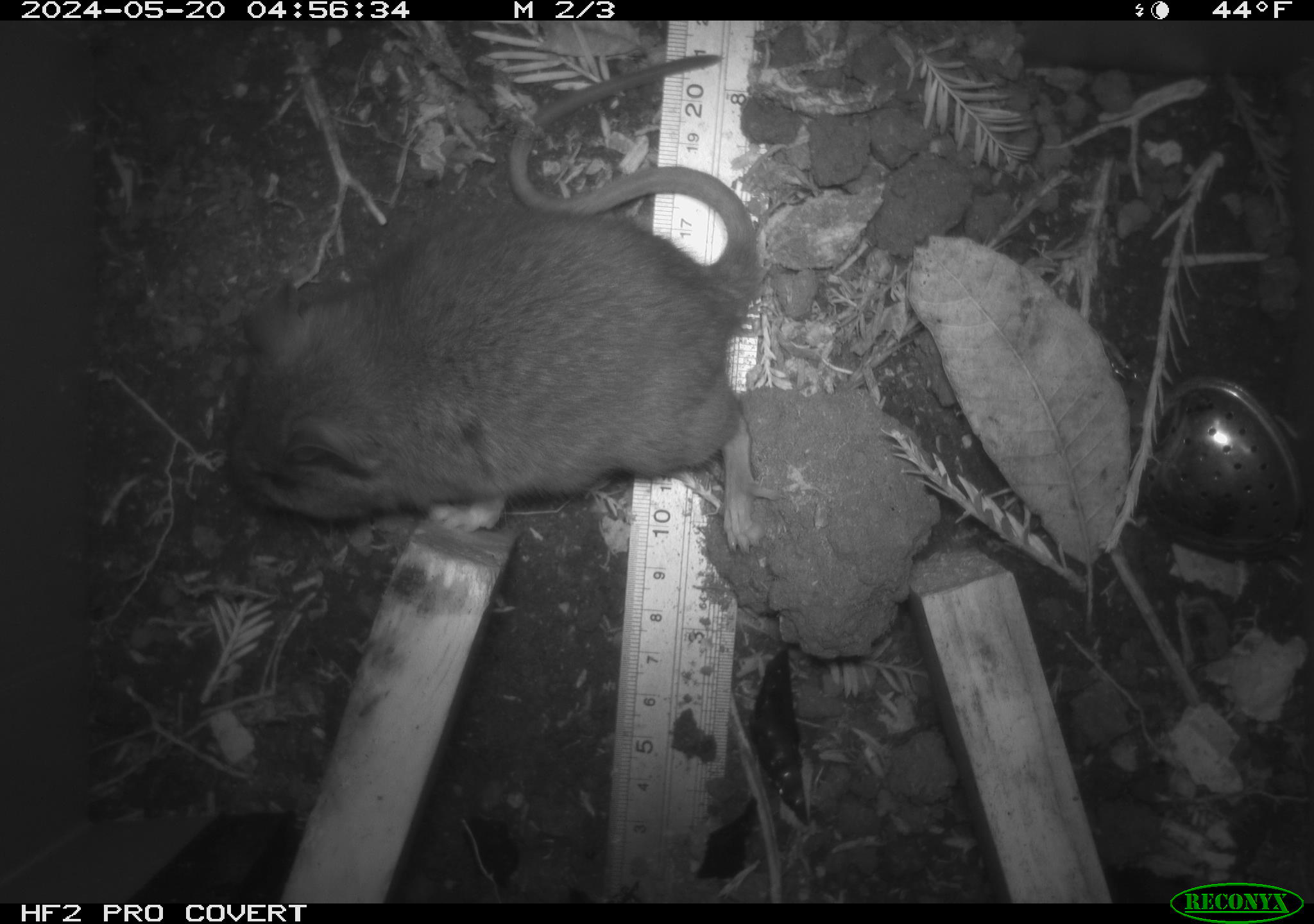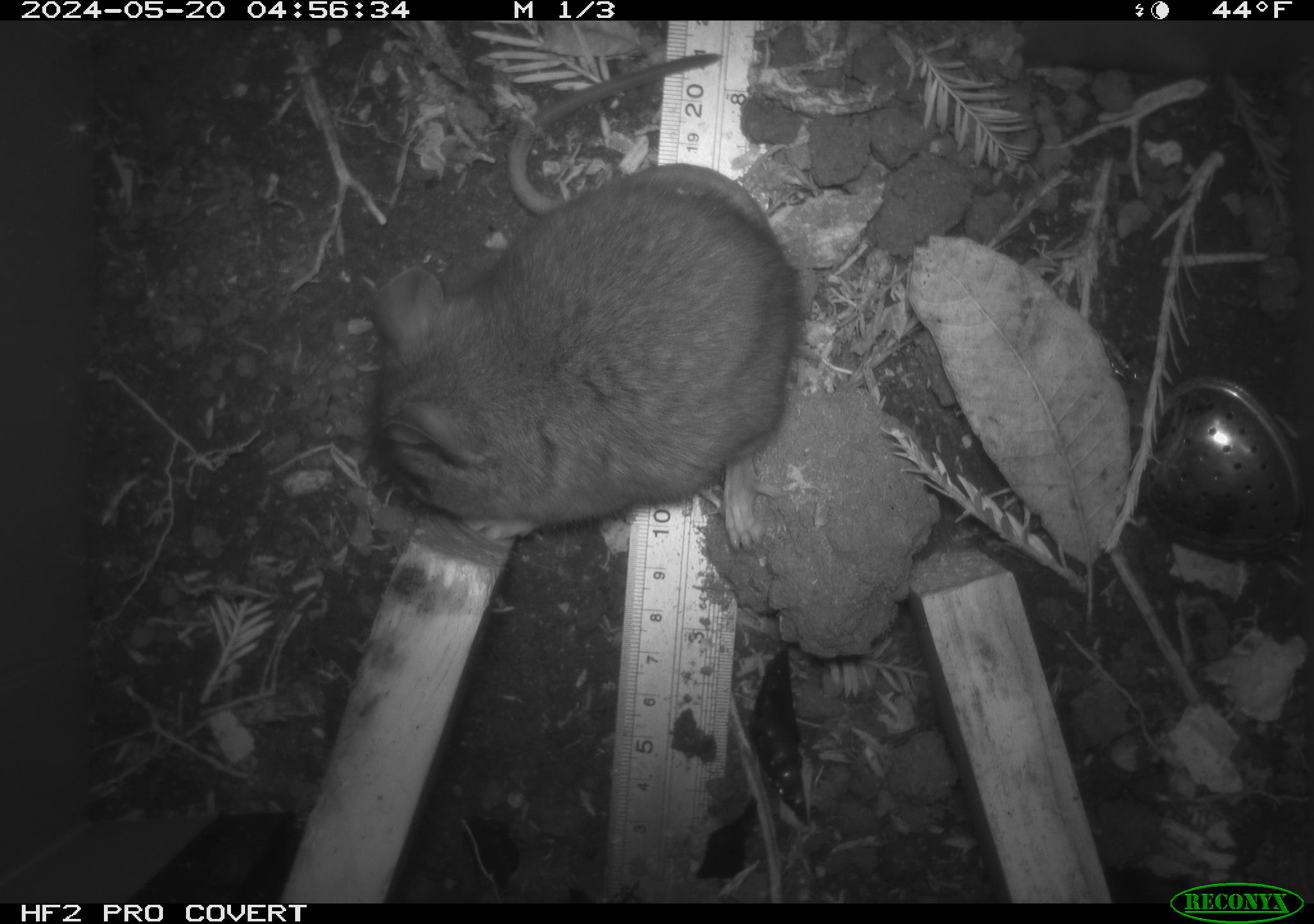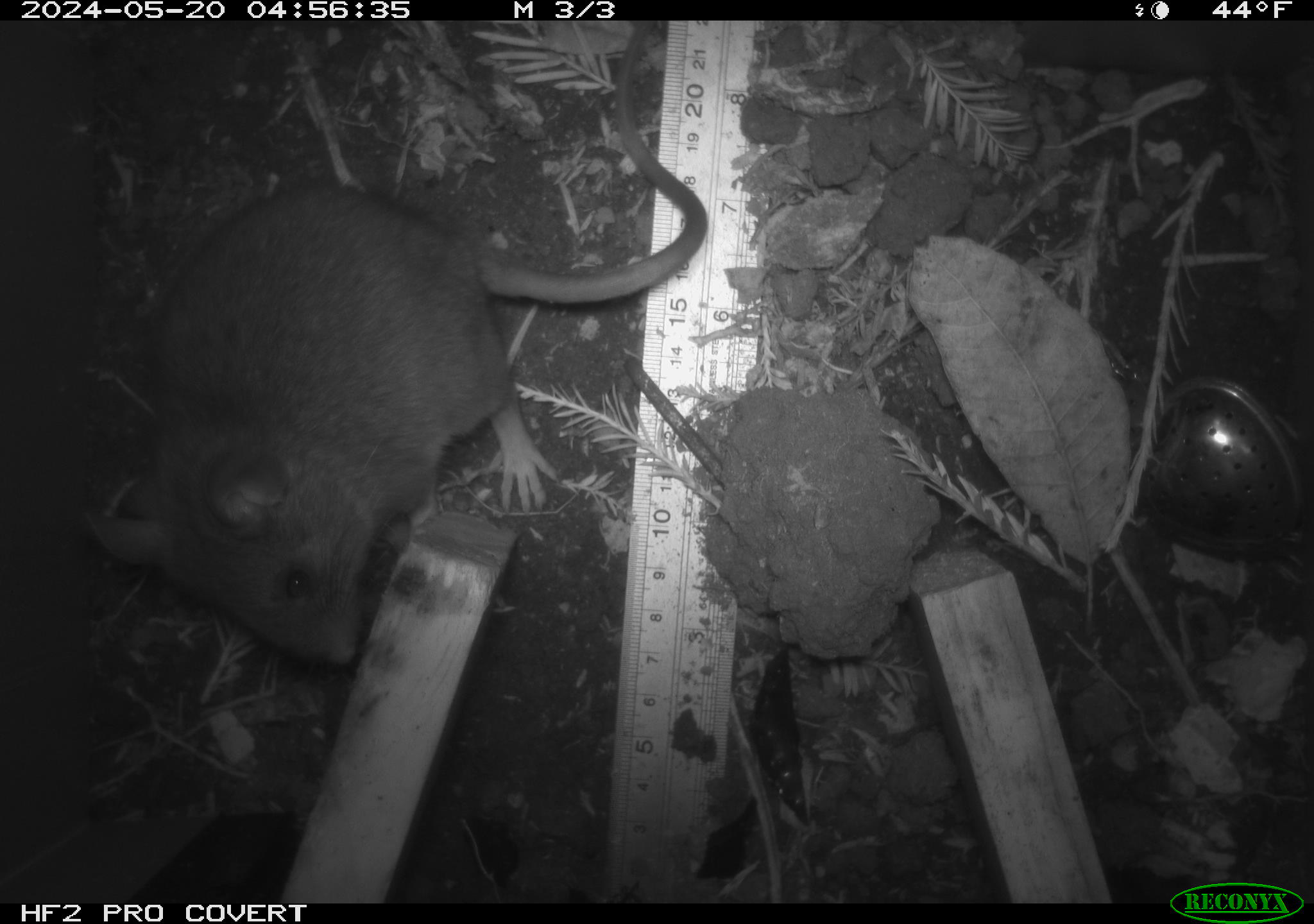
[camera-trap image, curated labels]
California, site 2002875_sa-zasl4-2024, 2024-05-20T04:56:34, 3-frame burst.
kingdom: Animalia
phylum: Chordata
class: Mammalia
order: Rodentia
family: Cricetidae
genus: Neotoma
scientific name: Neotoma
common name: pack rat or woodrat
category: neotoma species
Neotoma species (pack rat or woodrat) (Neotoma).